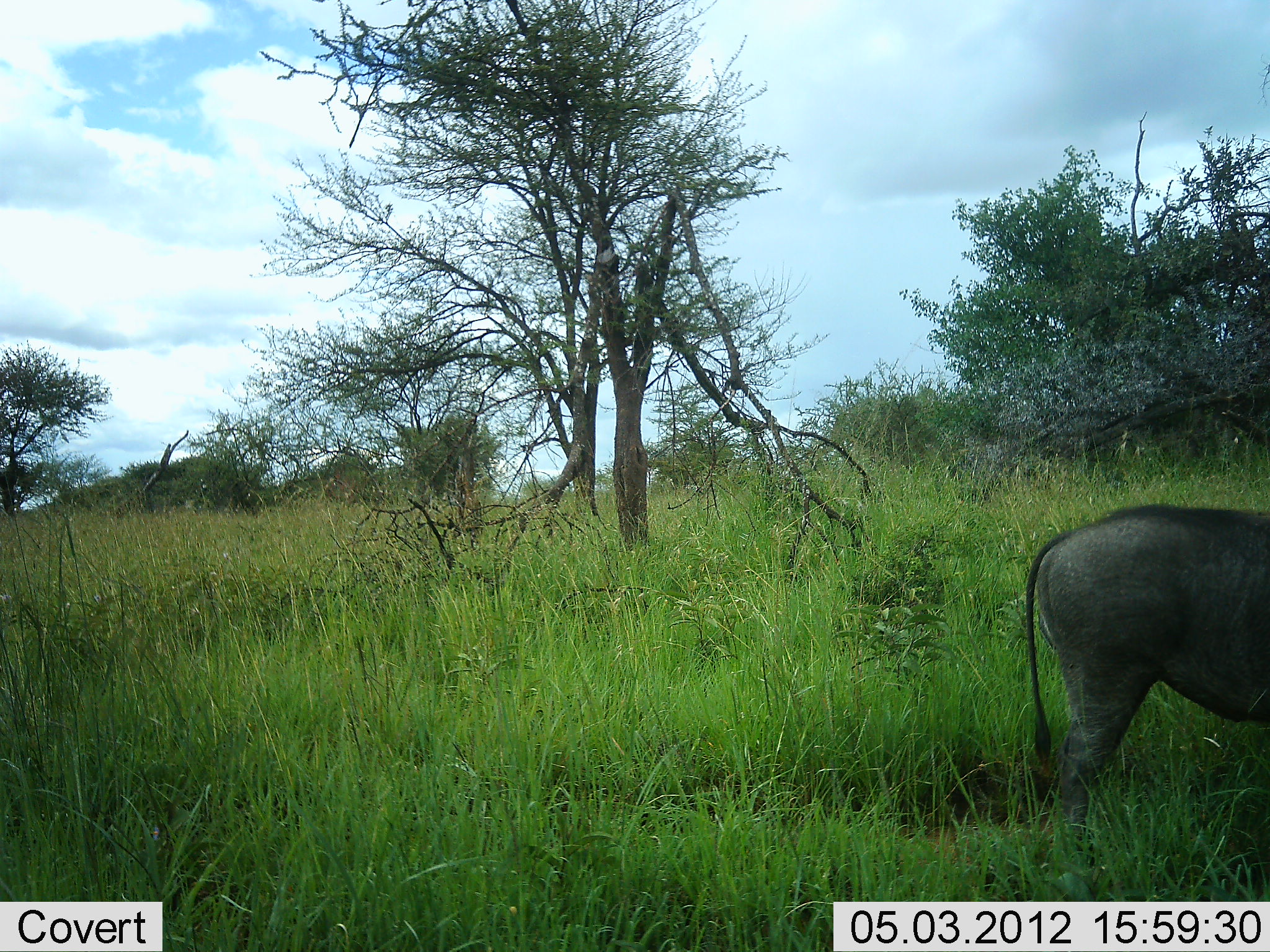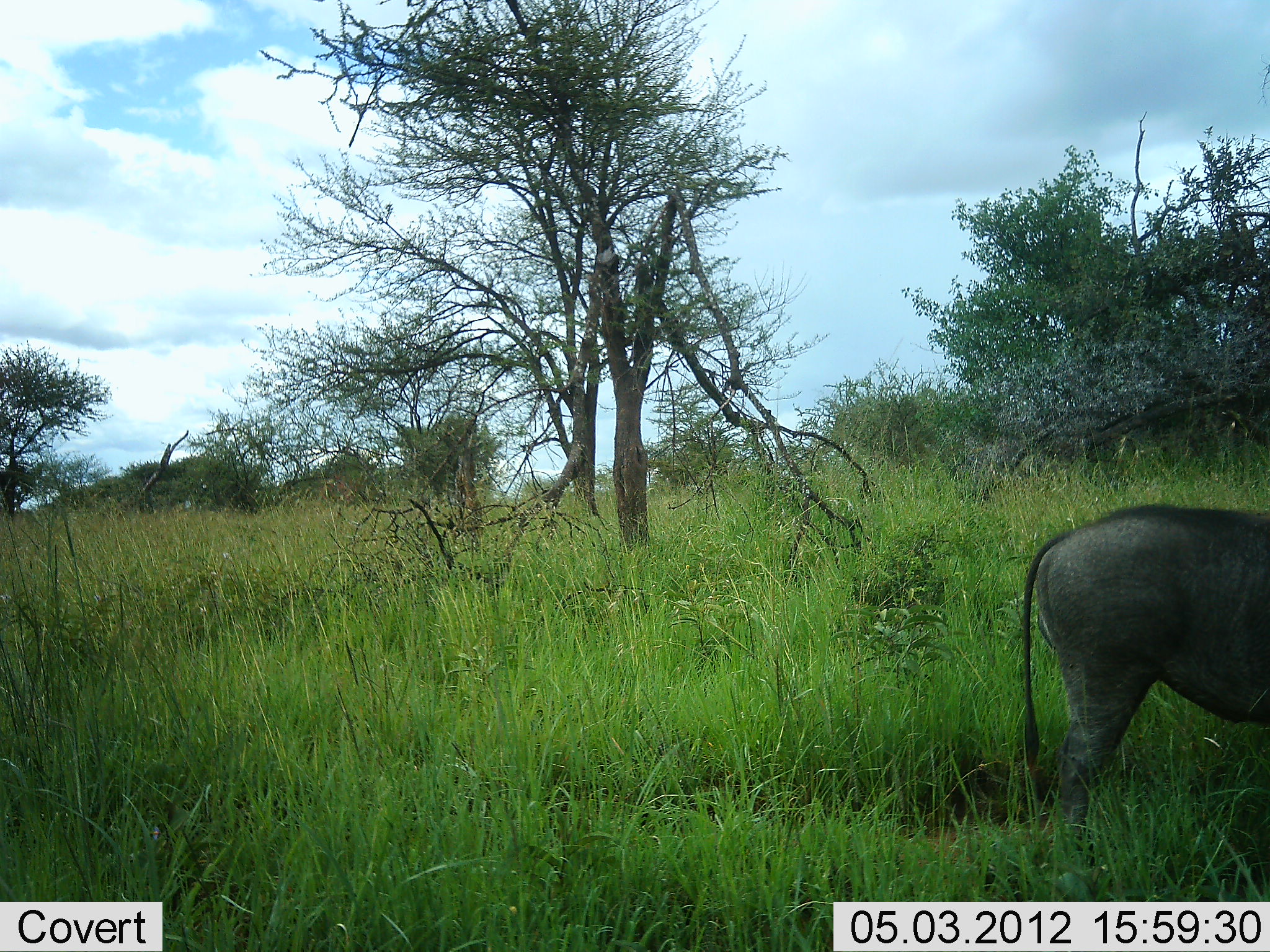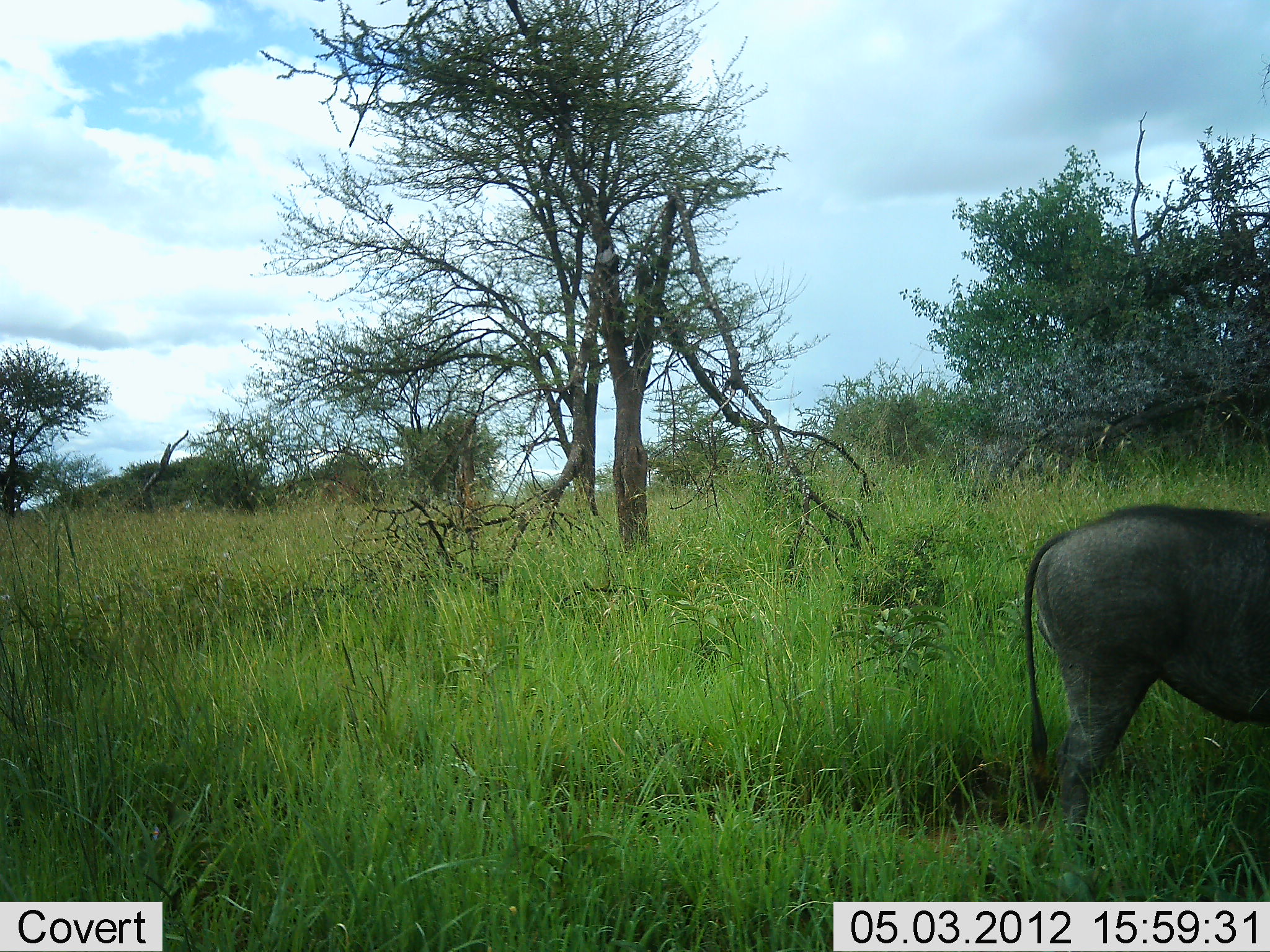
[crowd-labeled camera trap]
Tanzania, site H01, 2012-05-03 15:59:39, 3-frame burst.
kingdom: Animalia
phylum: Chordata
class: Mammalia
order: Artiodactyla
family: Suidae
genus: Phacochoerus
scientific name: Phacochoerus africanus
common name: warthog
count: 1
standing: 100%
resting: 0%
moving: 0%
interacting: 0%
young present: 0%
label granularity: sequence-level